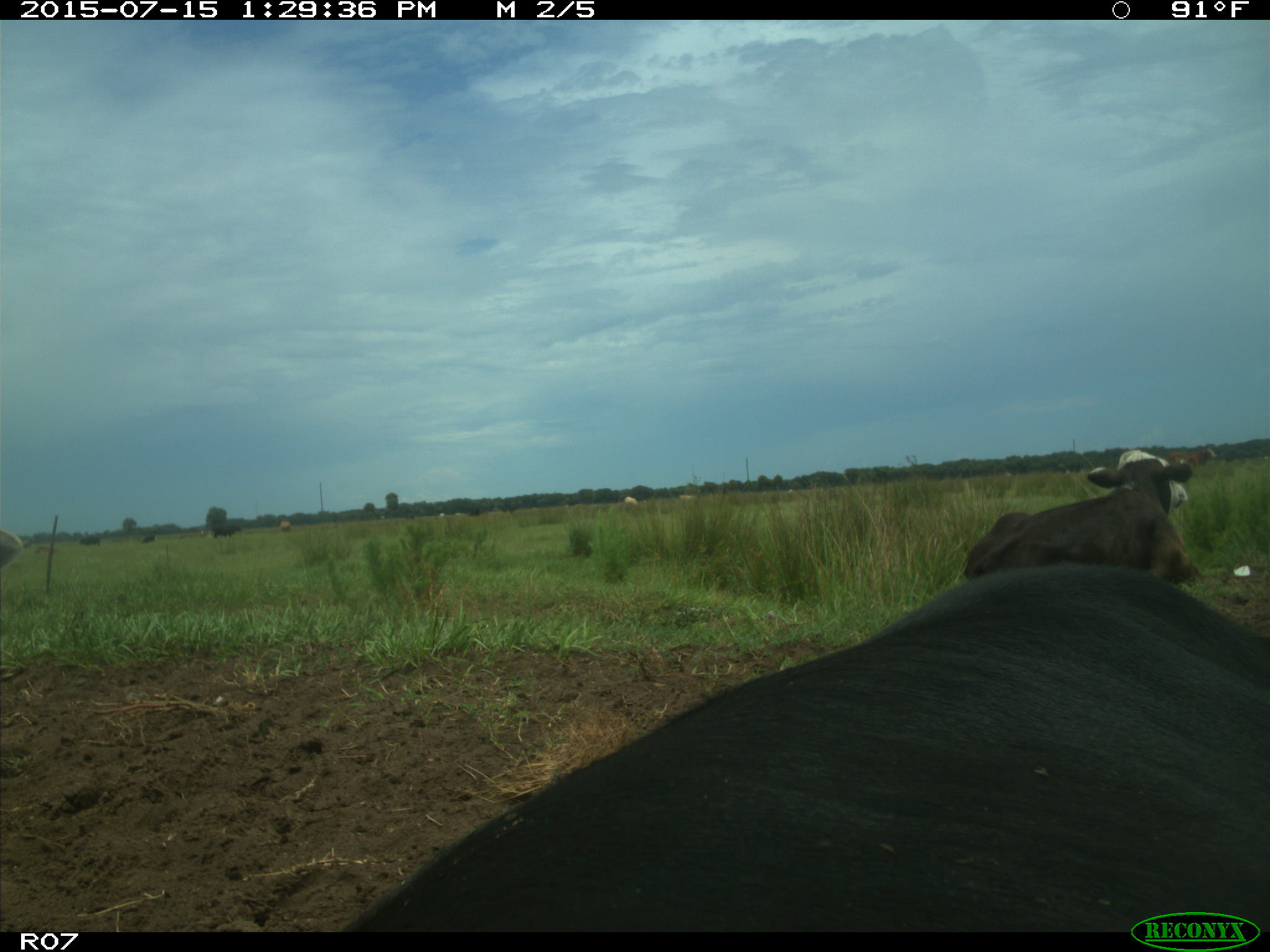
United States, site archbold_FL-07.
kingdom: Animalia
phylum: Chordata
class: Mammalia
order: Artiodactyla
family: Bovidae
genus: Bos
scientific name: Bos taurus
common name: domestic cow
Bos taurus (domestic cow).